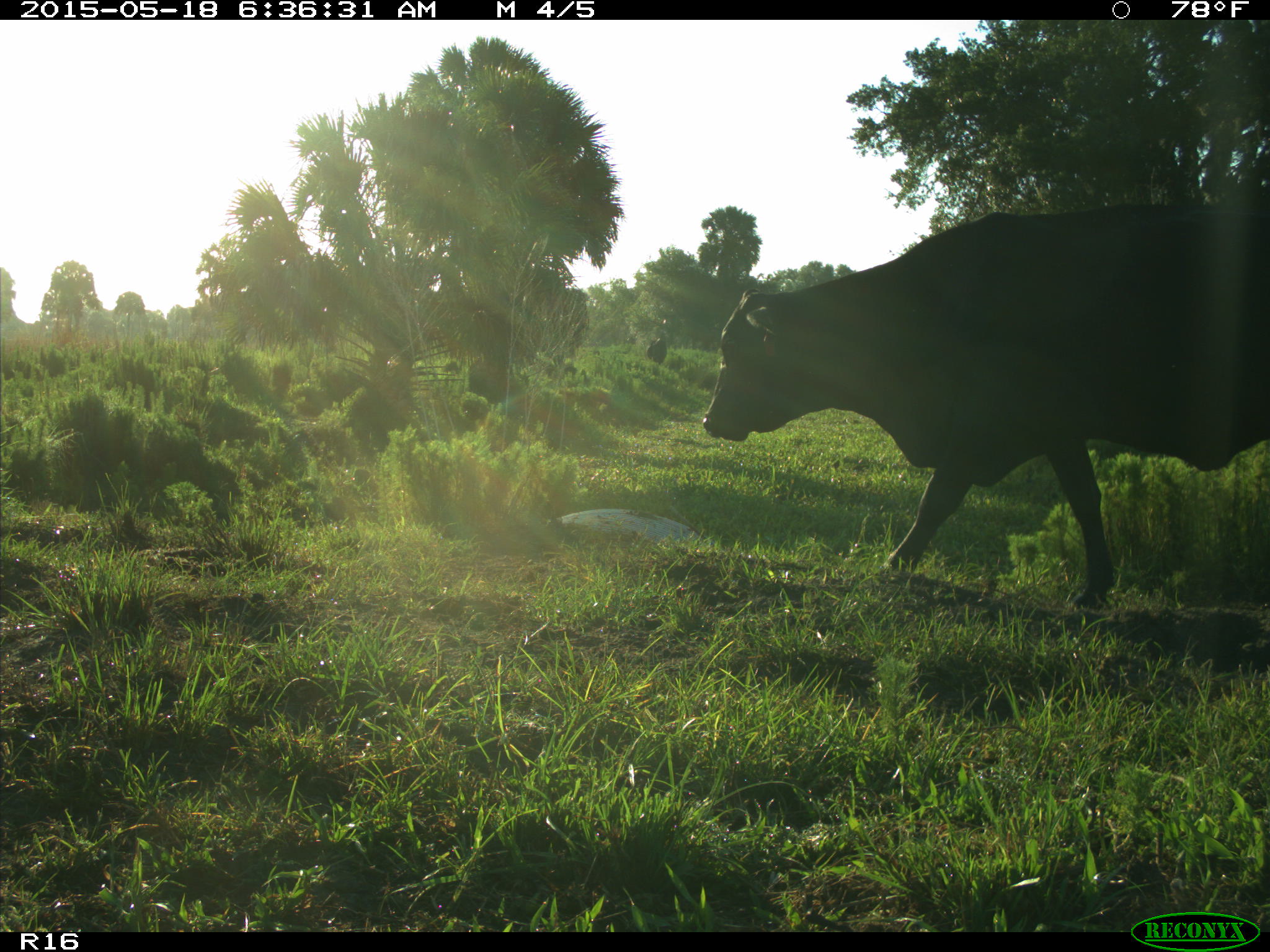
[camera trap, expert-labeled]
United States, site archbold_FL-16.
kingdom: Animalia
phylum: Chordata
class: Mammalia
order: Artiodactyla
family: Bovidae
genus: Bos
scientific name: Bos taurus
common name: domestic cow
Bos taurus (domestic cow).